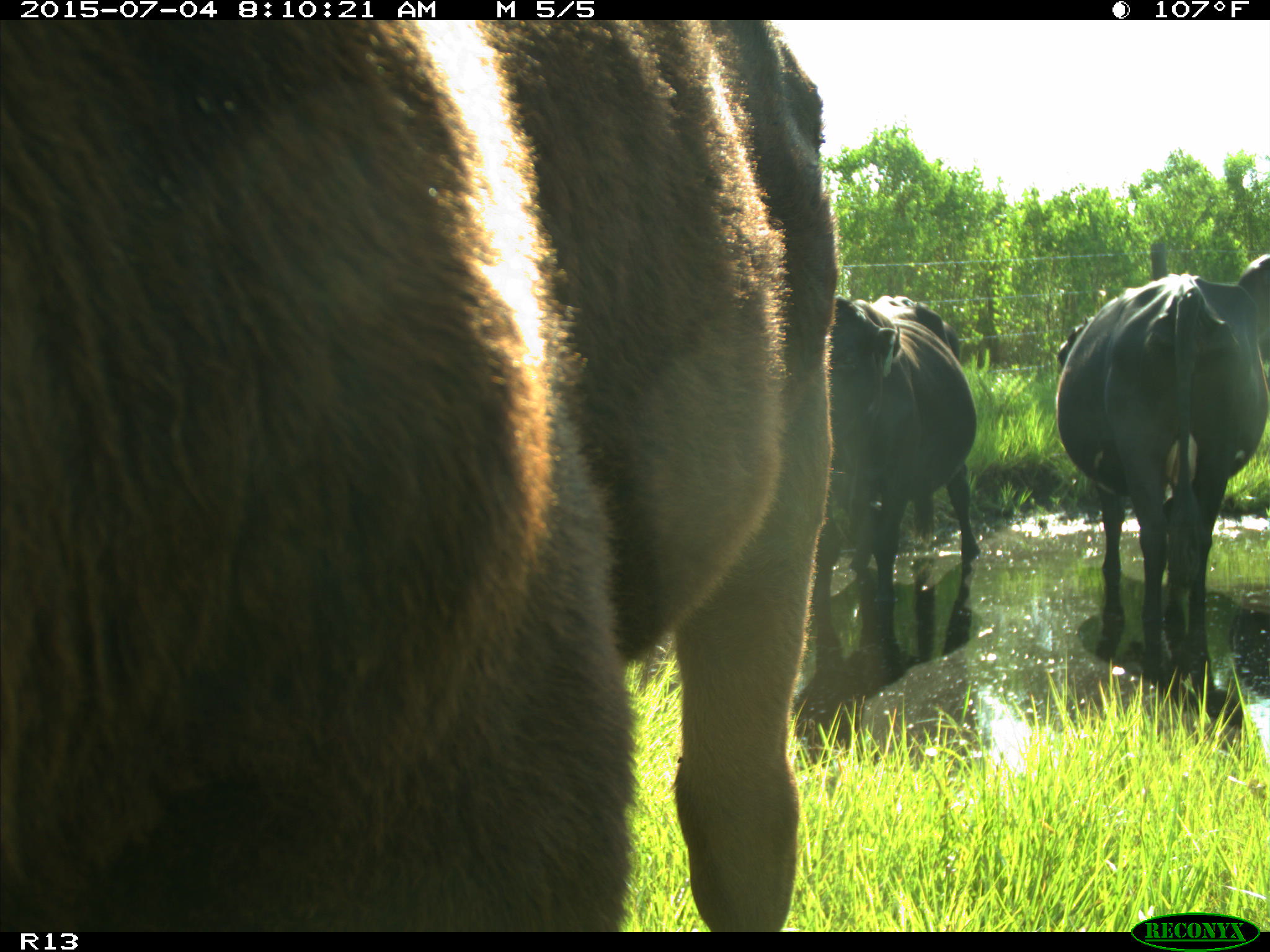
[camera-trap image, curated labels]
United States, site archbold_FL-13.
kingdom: Animalia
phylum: Chordata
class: Mammalia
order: Artiodactyla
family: Bovidae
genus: Bos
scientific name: Bos taurus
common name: domestic cow